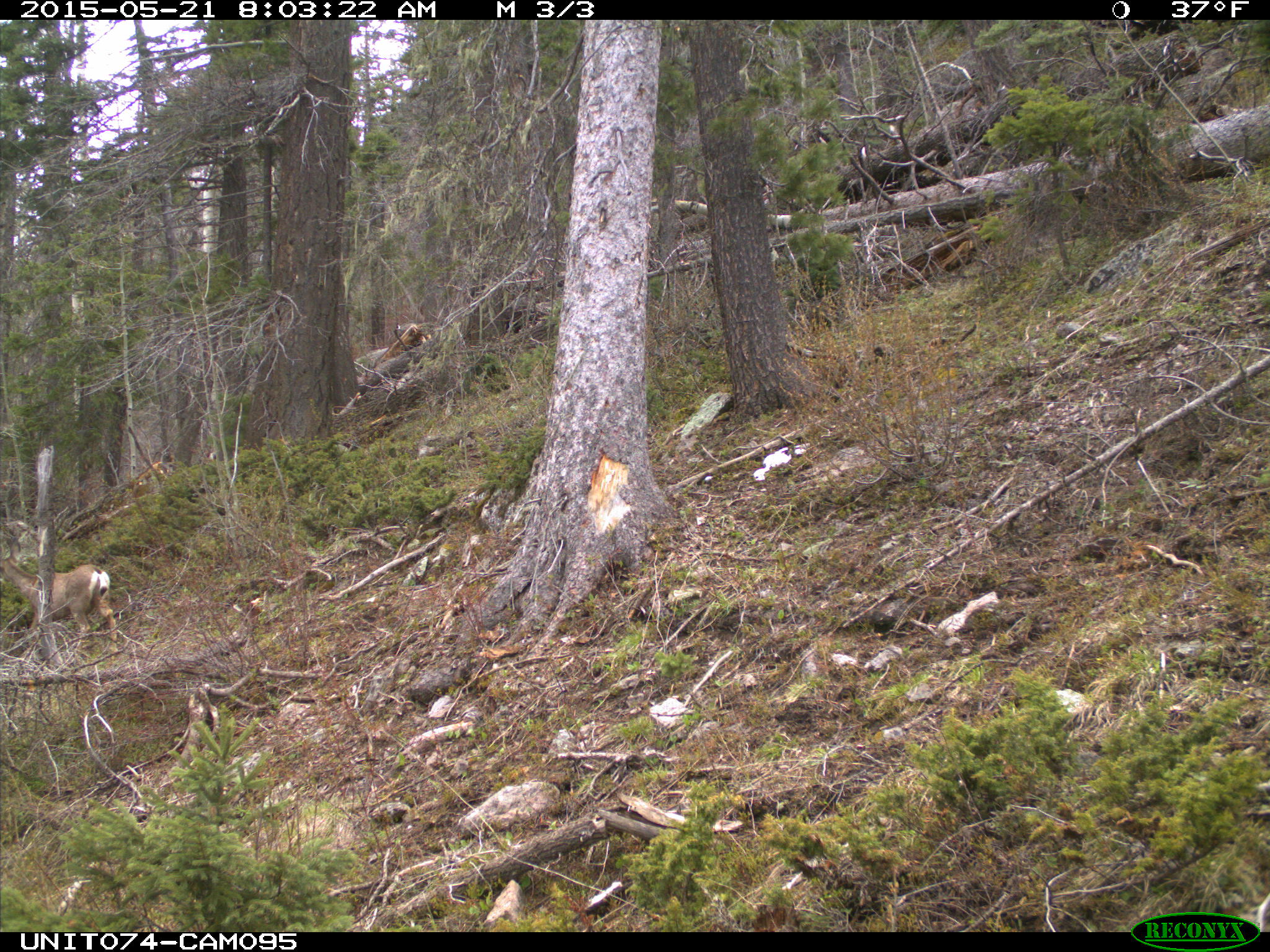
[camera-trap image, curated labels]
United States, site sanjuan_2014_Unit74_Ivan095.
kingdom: Animalia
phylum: Chordata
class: Mammalia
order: Artiodactyla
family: Cervidae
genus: Odocoileus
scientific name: Odocoileus hemionus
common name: mule deer